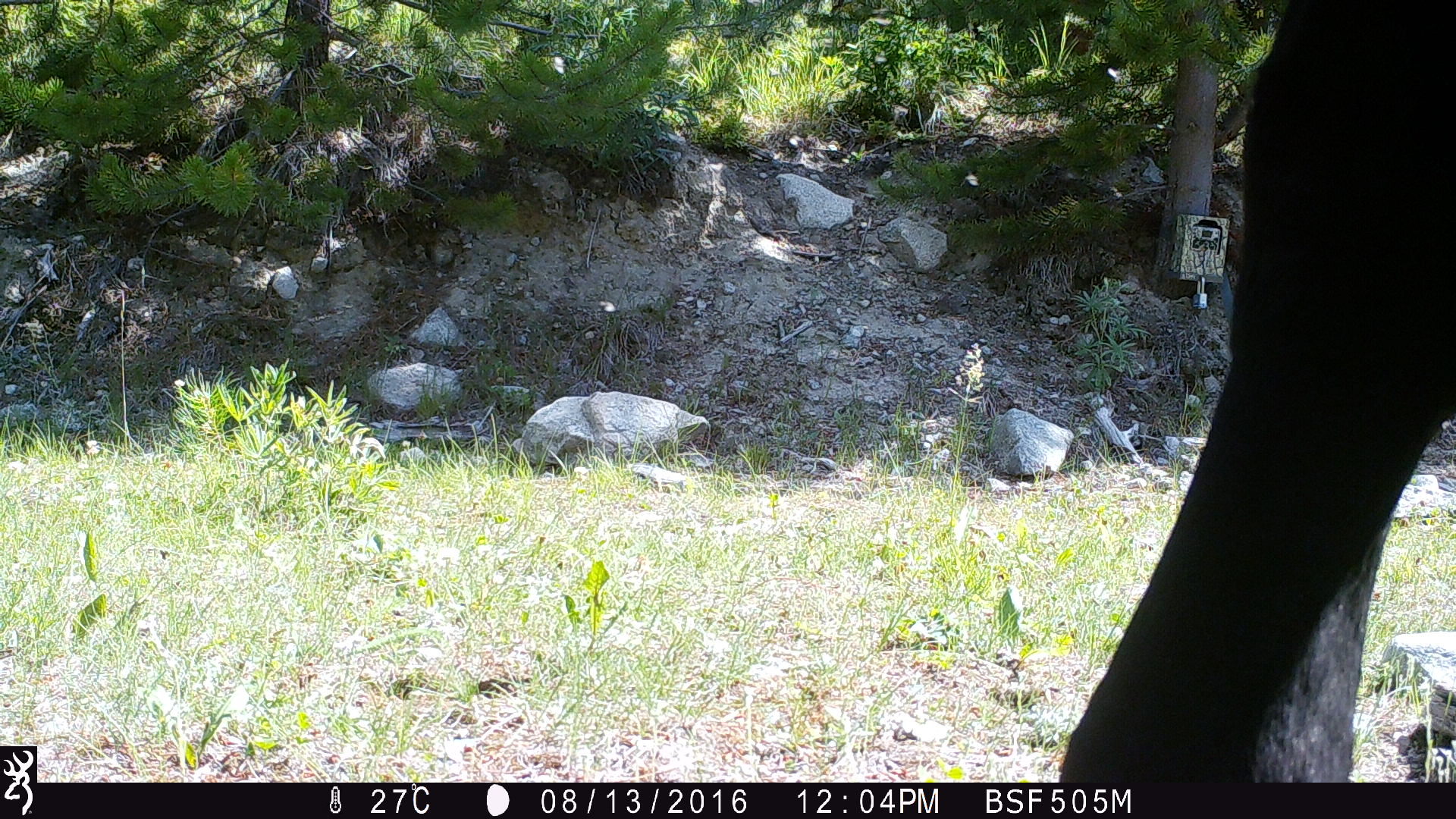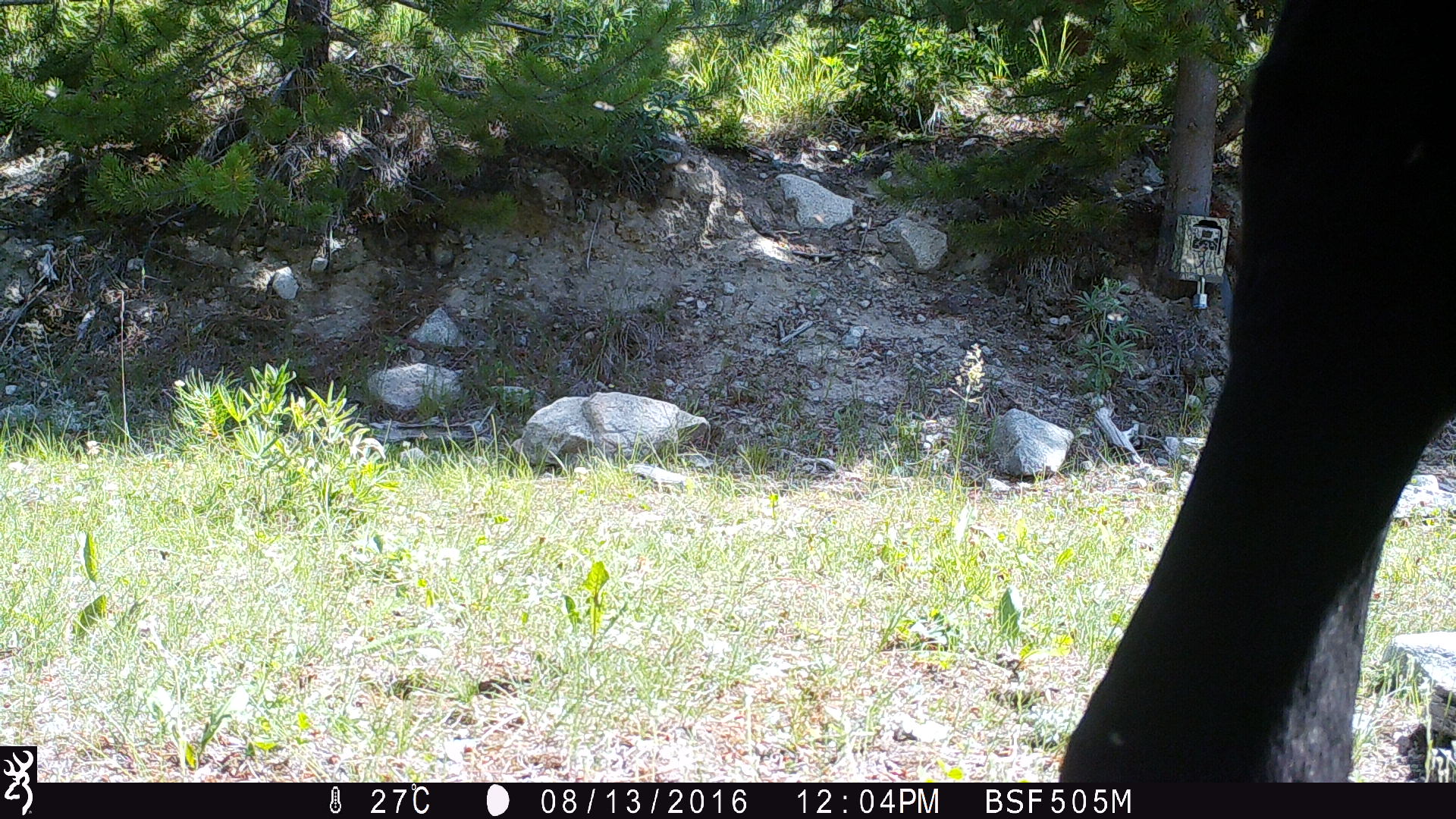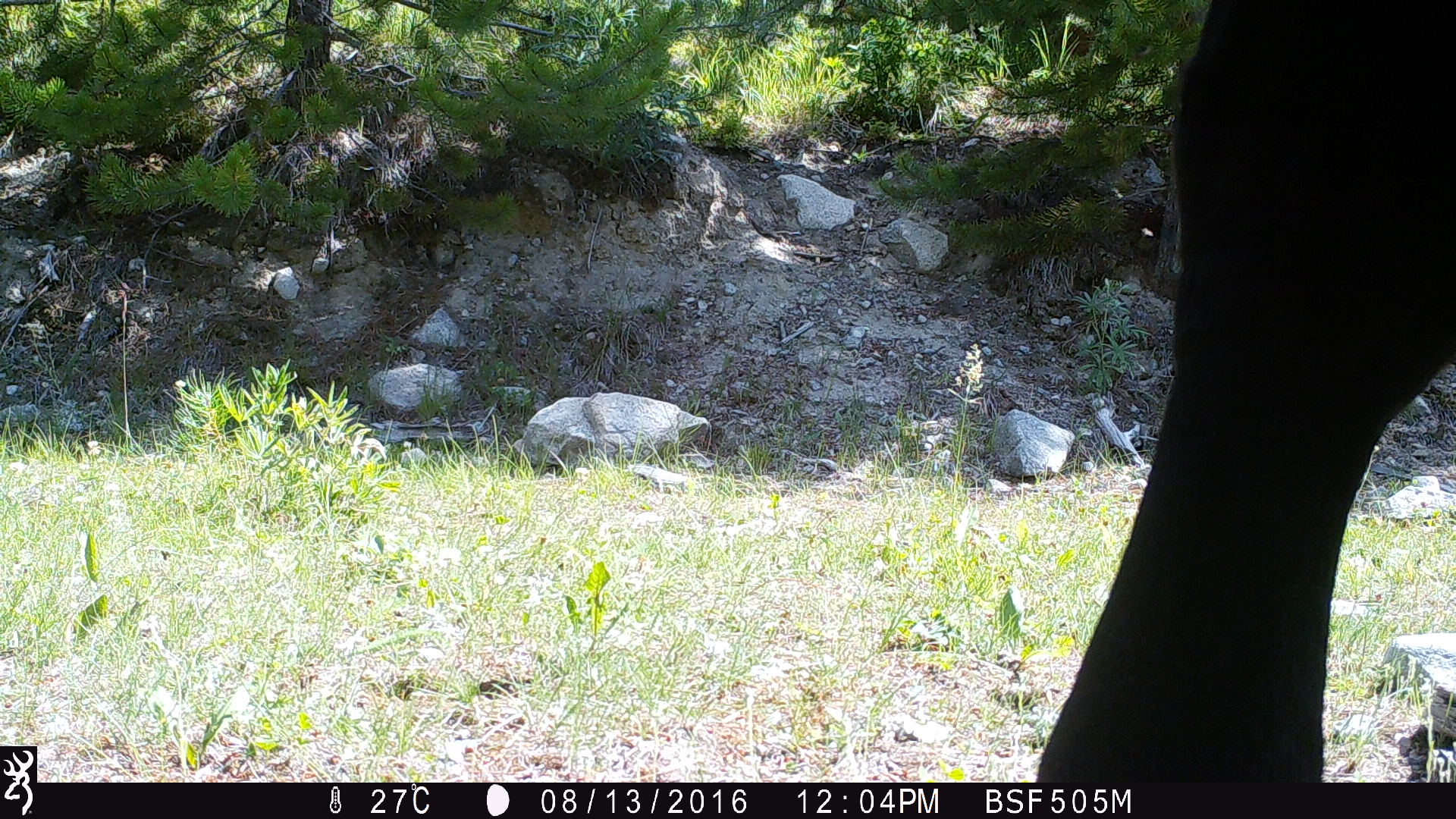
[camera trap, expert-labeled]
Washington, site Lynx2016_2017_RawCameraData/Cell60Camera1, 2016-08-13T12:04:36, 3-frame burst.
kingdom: Animalia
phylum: Chordata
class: Mammalia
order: Artiodactyla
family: Bovidae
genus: Bos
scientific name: Bos taurus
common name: domestic cattle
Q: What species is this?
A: Domestic cattle (Bos taurus).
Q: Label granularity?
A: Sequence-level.